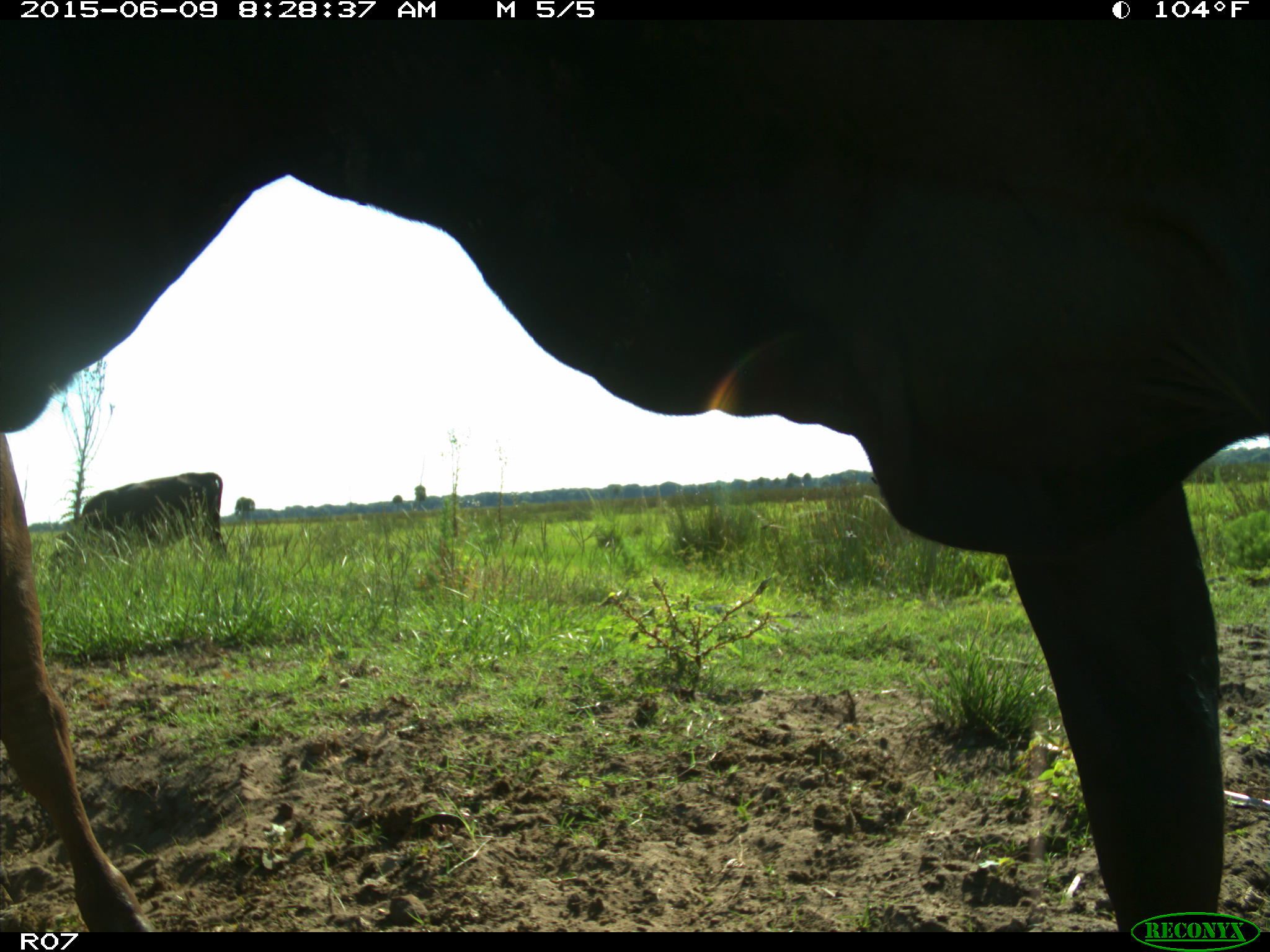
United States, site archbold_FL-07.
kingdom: Animalia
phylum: Chordata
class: Mammalia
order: Artiodactyla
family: Bovidae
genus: Bos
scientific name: Bos taurus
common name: domestic cow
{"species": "Bos taurus (domestic cow)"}